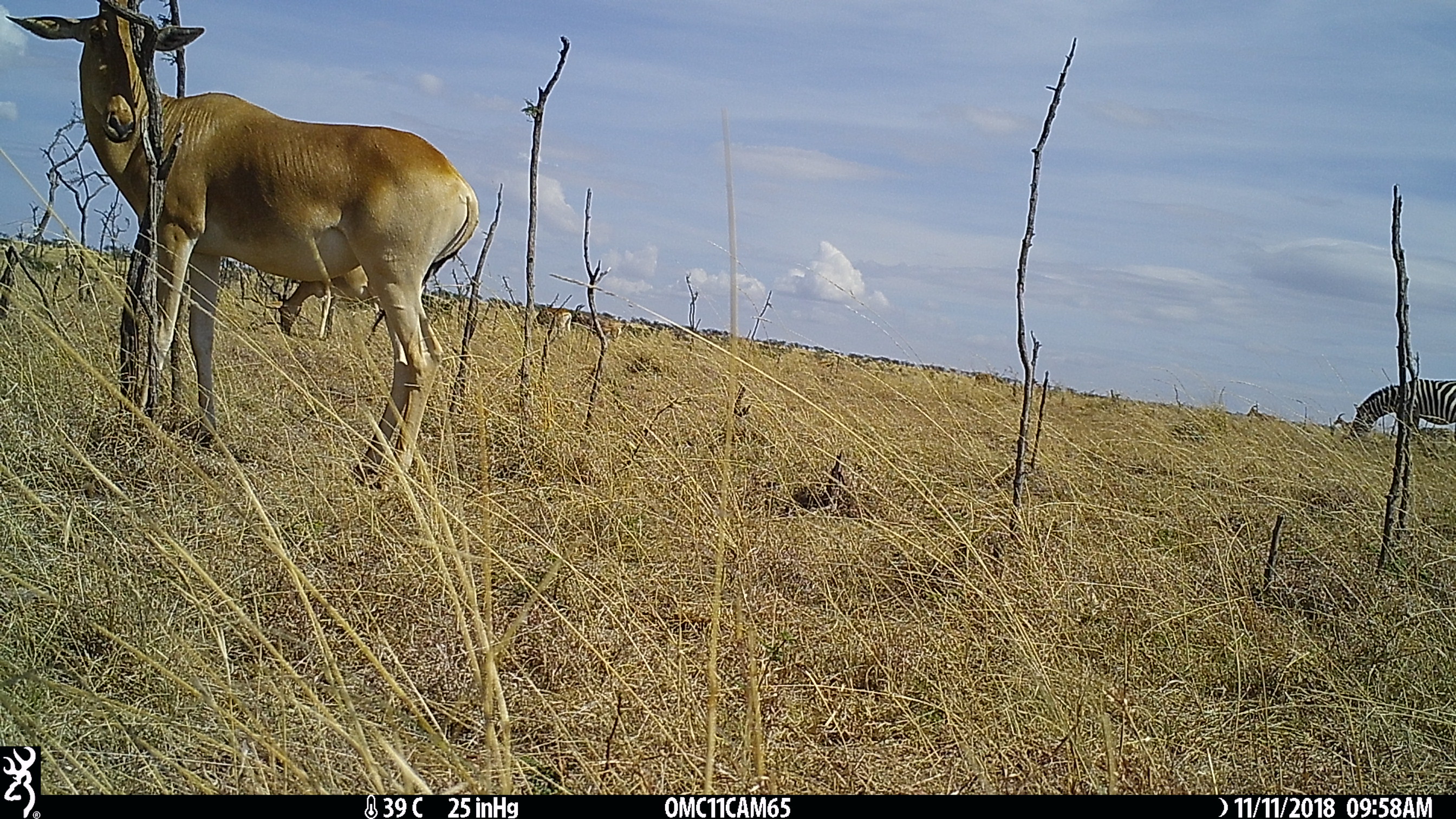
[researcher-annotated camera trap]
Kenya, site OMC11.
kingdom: Animalia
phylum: Chordata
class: Mammalia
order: Artiodactyla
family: Bovidae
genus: Alcelaphus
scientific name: Alcelaphus buselaphus cokii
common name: coke's hartebeest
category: hartebeest cokes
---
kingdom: Animalia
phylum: Chordata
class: Mammalia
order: Perissodactyla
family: Equidae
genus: Equus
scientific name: Equus quagga burchellii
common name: burchell's zebra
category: zebra